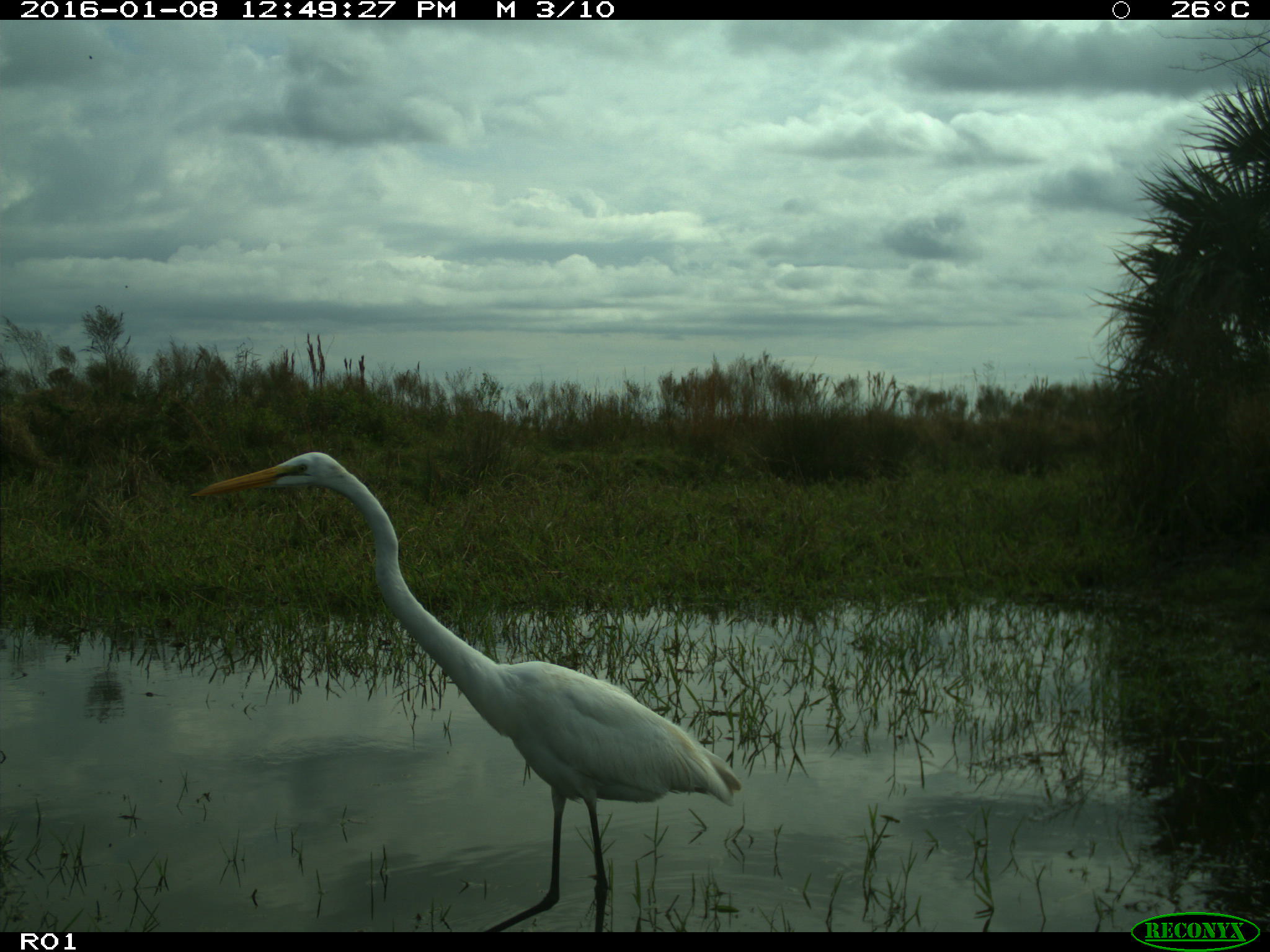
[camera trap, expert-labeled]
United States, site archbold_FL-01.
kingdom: Animalia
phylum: Chordata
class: Aves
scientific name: Aves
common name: birds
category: unidentified bird